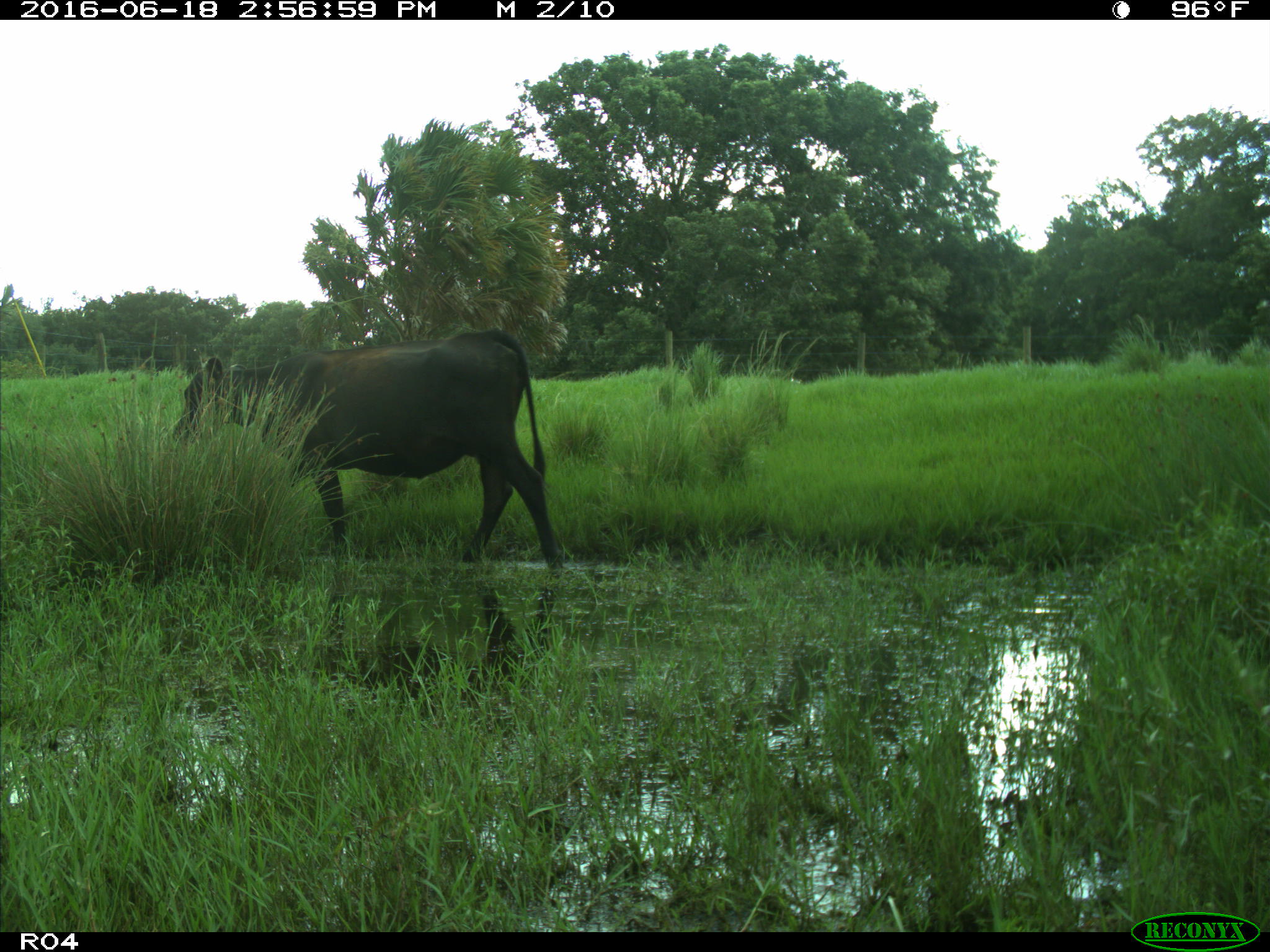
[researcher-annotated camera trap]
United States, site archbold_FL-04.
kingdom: Animalia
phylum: Chordata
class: Mammalia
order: Artiodactyla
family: Bovidae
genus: Bos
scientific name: Bos taurus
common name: domestic cow